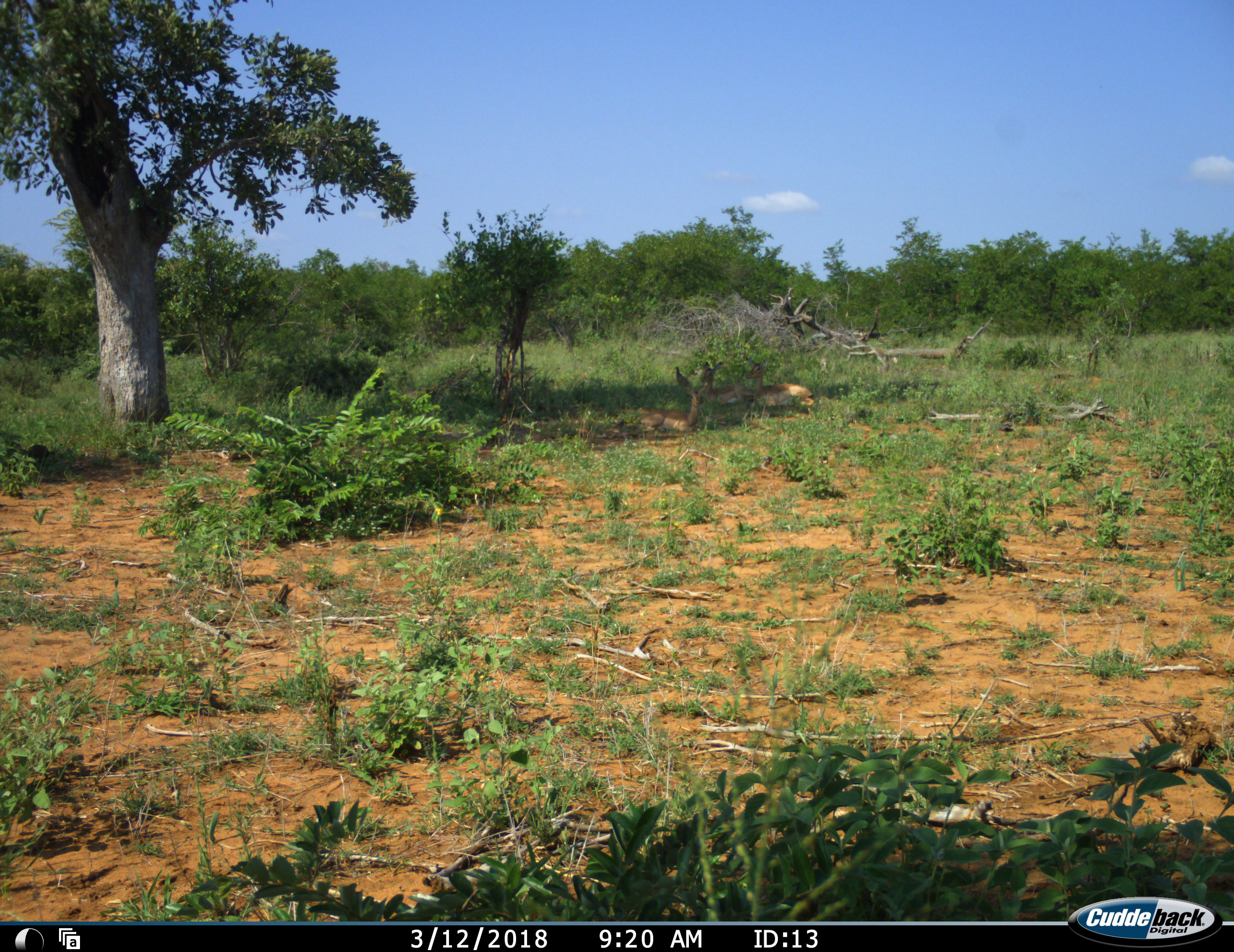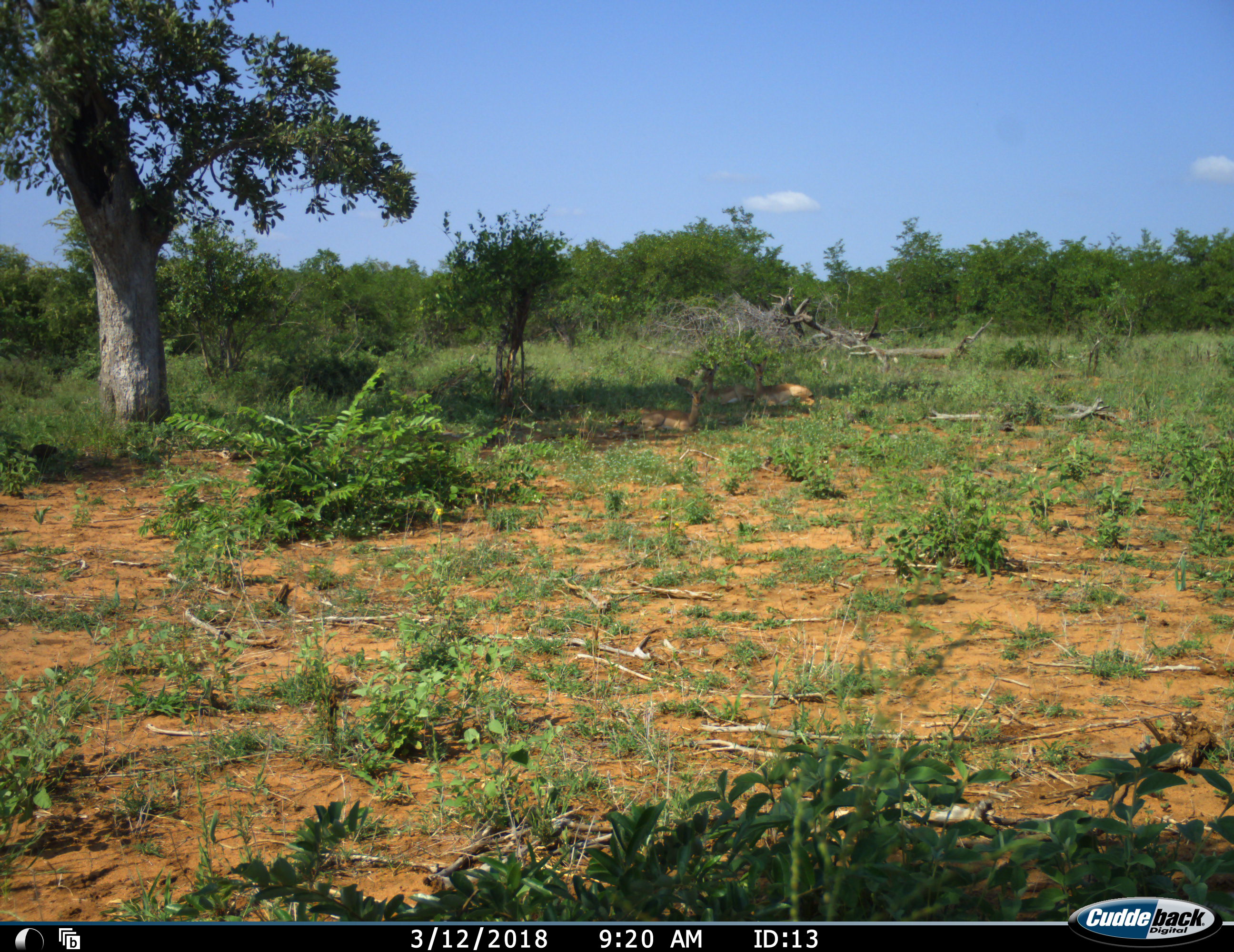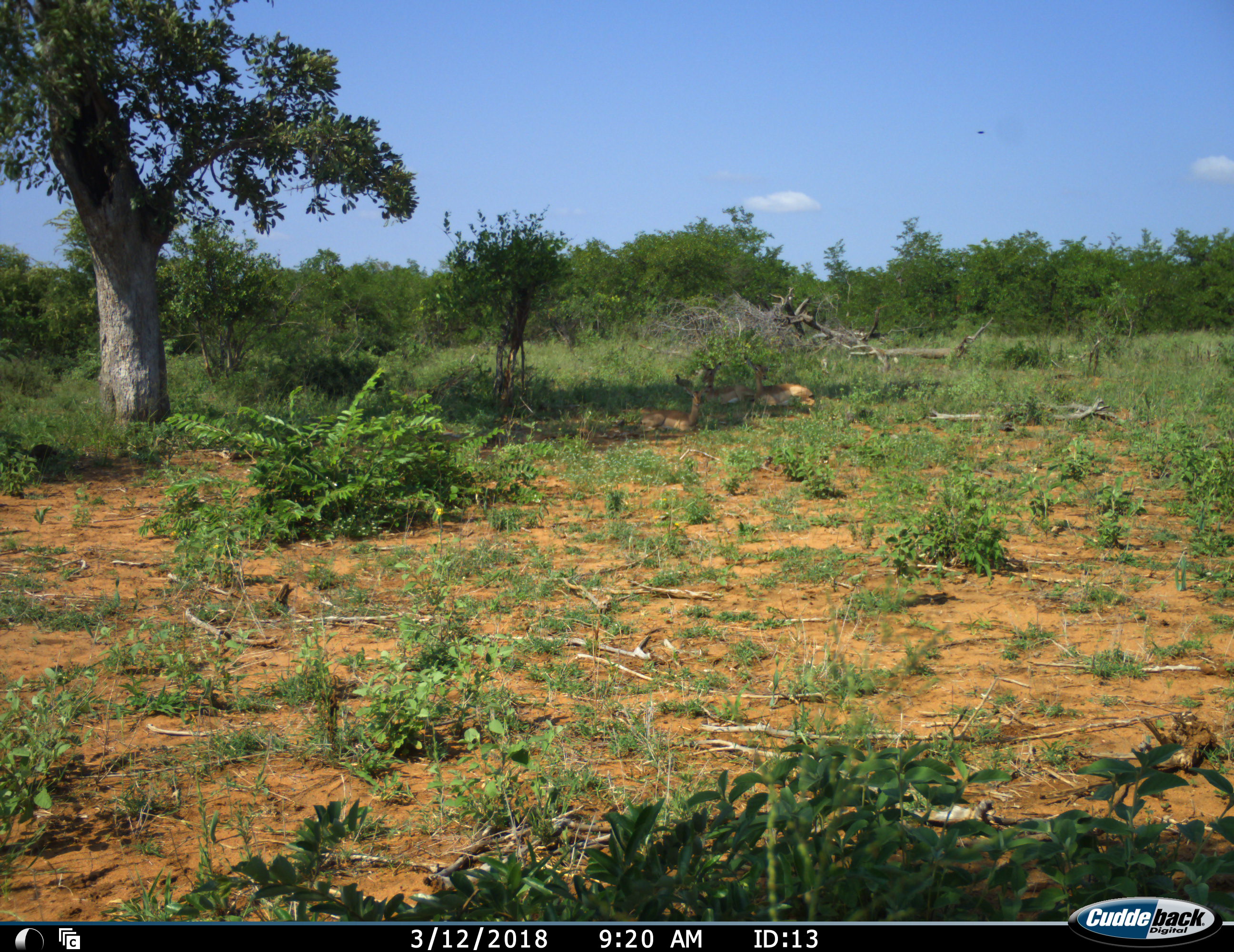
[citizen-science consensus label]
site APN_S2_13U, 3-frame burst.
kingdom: Animalia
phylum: Chordata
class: Mammalia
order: Artiodactyla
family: Bovidae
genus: Aepyceros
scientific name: Aepyceros melampus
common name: impala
Impala (Aepyceros melampus), count 3. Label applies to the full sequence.